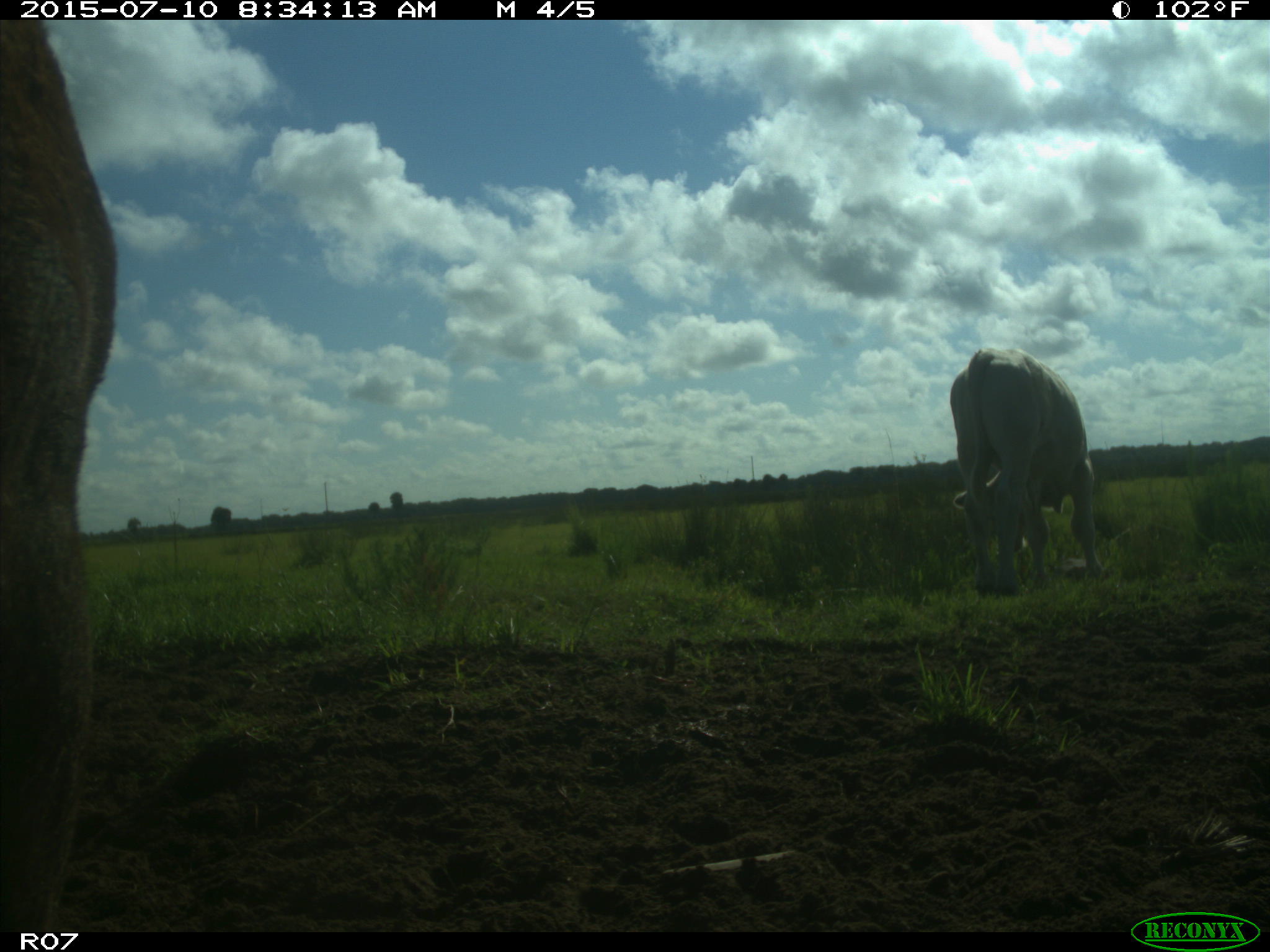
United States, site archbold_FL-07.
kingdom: Animalia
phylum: Chordata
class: Mammalia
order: Artiodactyla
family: Bovidae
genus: Bos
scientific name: Bos taurus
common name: domestic cow